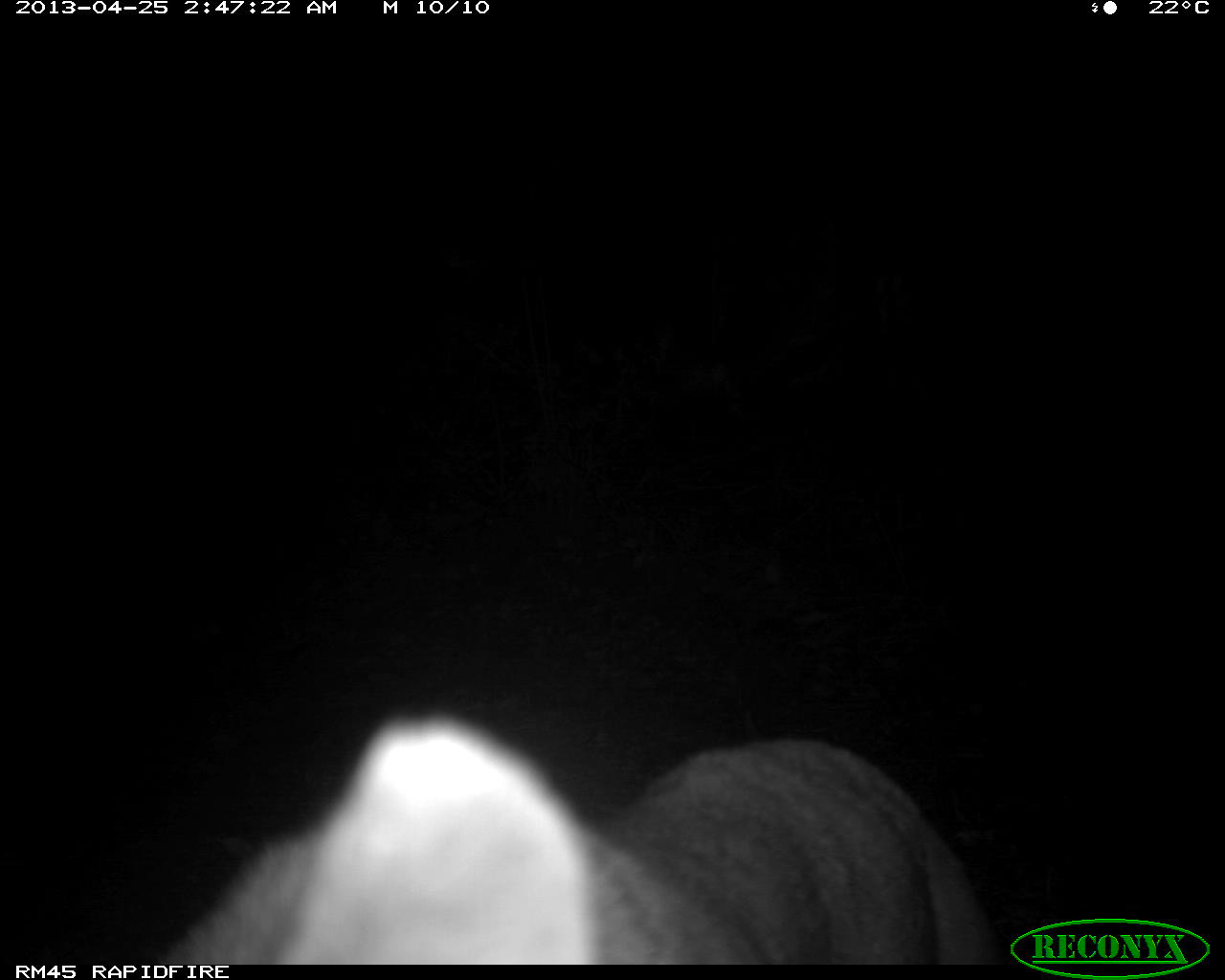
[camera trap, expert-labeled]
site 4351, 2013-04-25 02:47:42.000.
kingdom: Animalia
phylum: Chordata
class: Mammalia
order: Carnivora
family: Felidae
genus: Puma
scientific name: Puma concolor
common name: mountain lion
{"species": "Puma concolor (mountain lion)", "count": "2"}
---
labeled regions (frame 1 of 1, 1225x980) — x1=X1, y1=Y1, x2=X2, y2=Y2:
puma concolor: x1=156, y1=713, x2=1005, y2=964